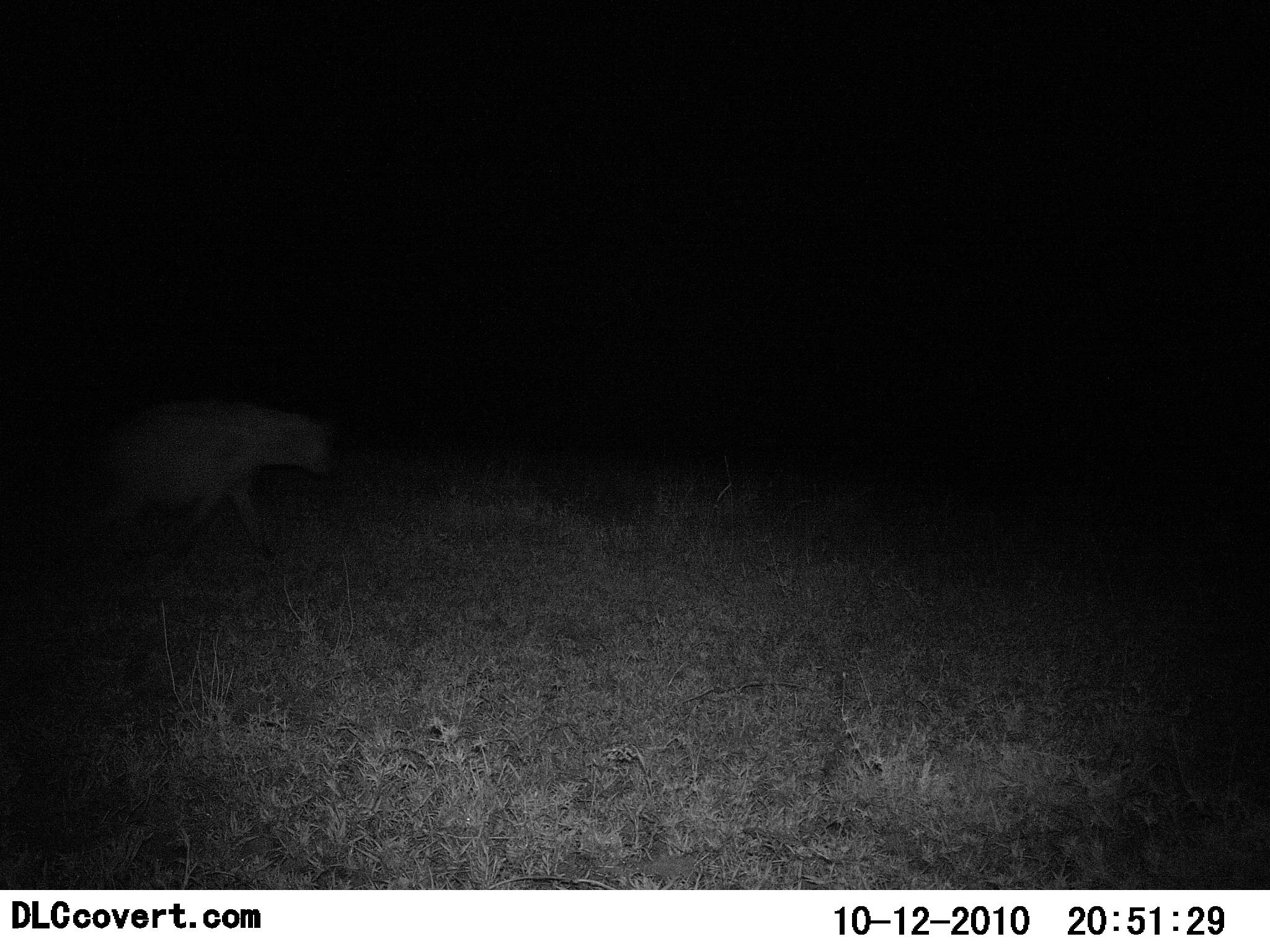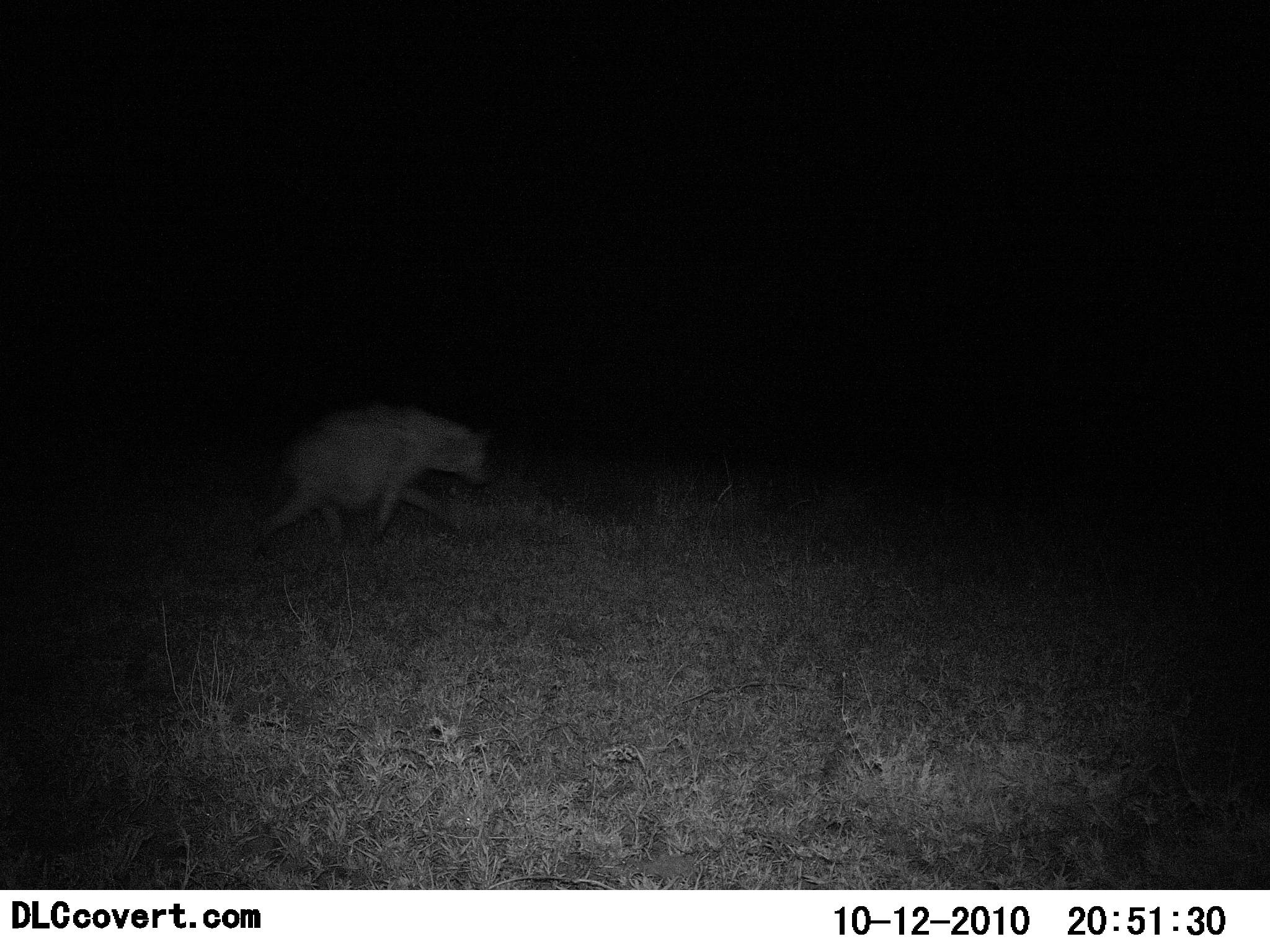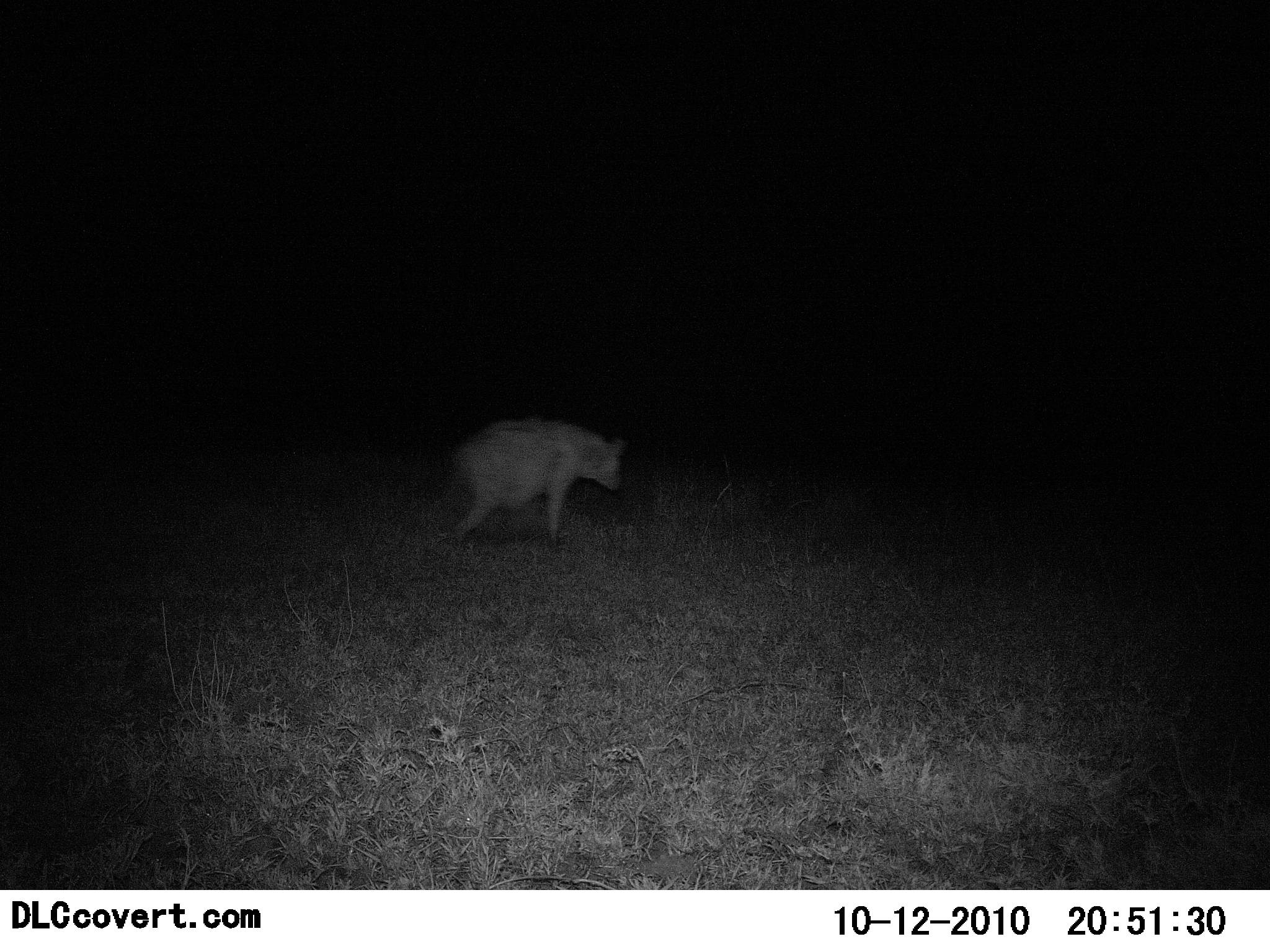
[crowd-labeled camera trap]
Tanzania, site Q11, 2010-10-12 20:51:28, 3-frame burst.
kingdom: Animalia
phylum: Chordata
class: Mammalia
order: Carnivora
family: Hyaenidae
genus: Crocuta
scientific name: Crocuta crocuta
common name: spotted hyena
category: hyenaspotted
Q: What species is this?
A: Hyenaspotted (spotted hyena) (Crocuta crocuta).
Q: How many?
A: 1.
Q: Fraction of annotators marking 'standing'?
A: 8%.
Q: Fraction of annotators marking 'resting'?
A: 0%.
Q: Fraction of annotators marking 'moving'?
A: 100%.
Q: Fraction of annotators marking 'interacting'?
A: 0%.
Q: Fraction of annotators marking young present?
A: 0%.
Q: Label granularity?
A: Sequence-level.